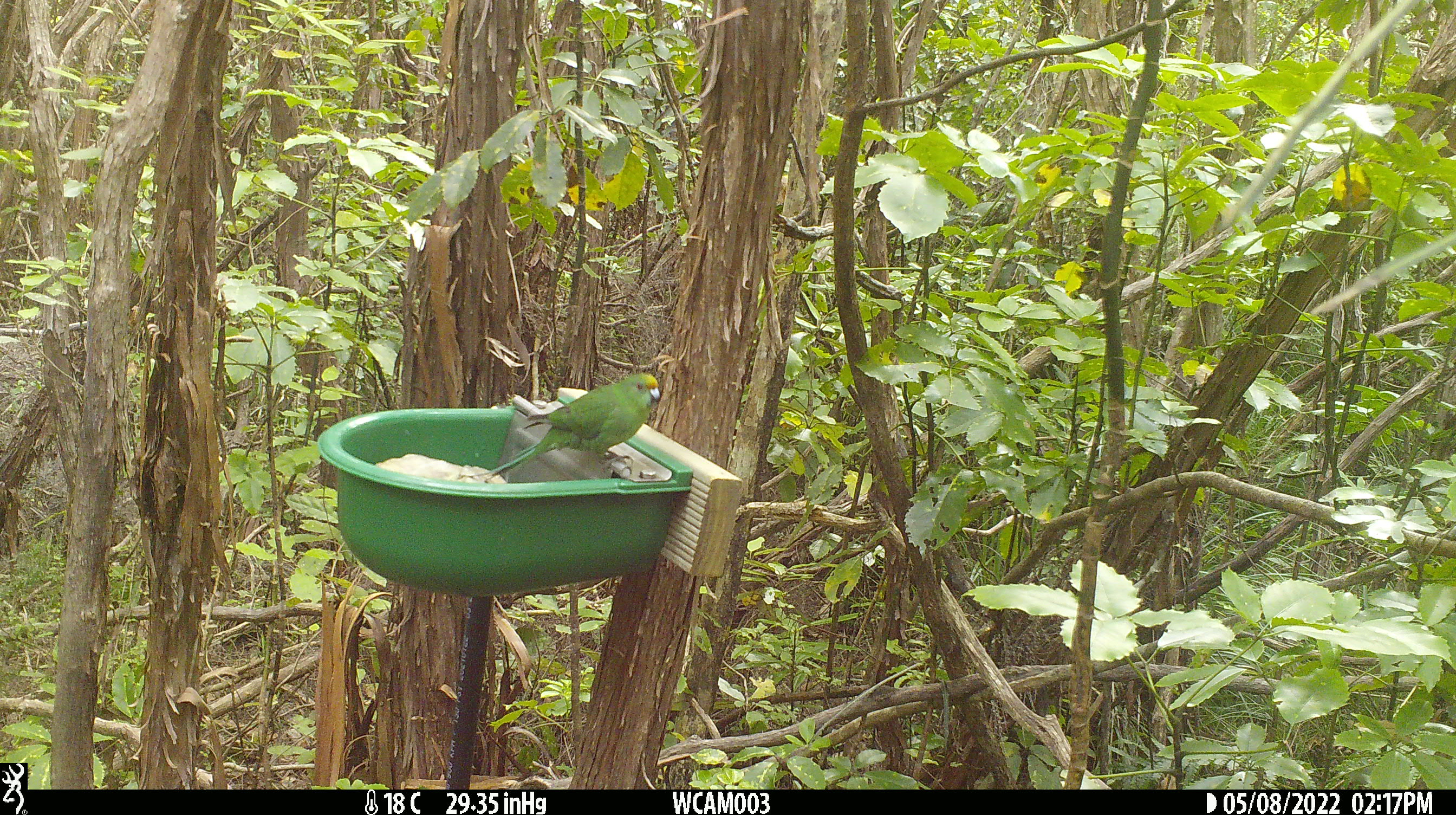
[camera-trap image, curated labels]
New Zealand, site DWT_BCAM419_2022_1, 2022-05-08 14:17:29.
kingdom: Animalia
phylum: Chordata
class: Aves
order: Psittaciformes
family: Psittaculidae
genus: Cyanoramphus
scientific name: Cyanoramphus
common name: parakeet